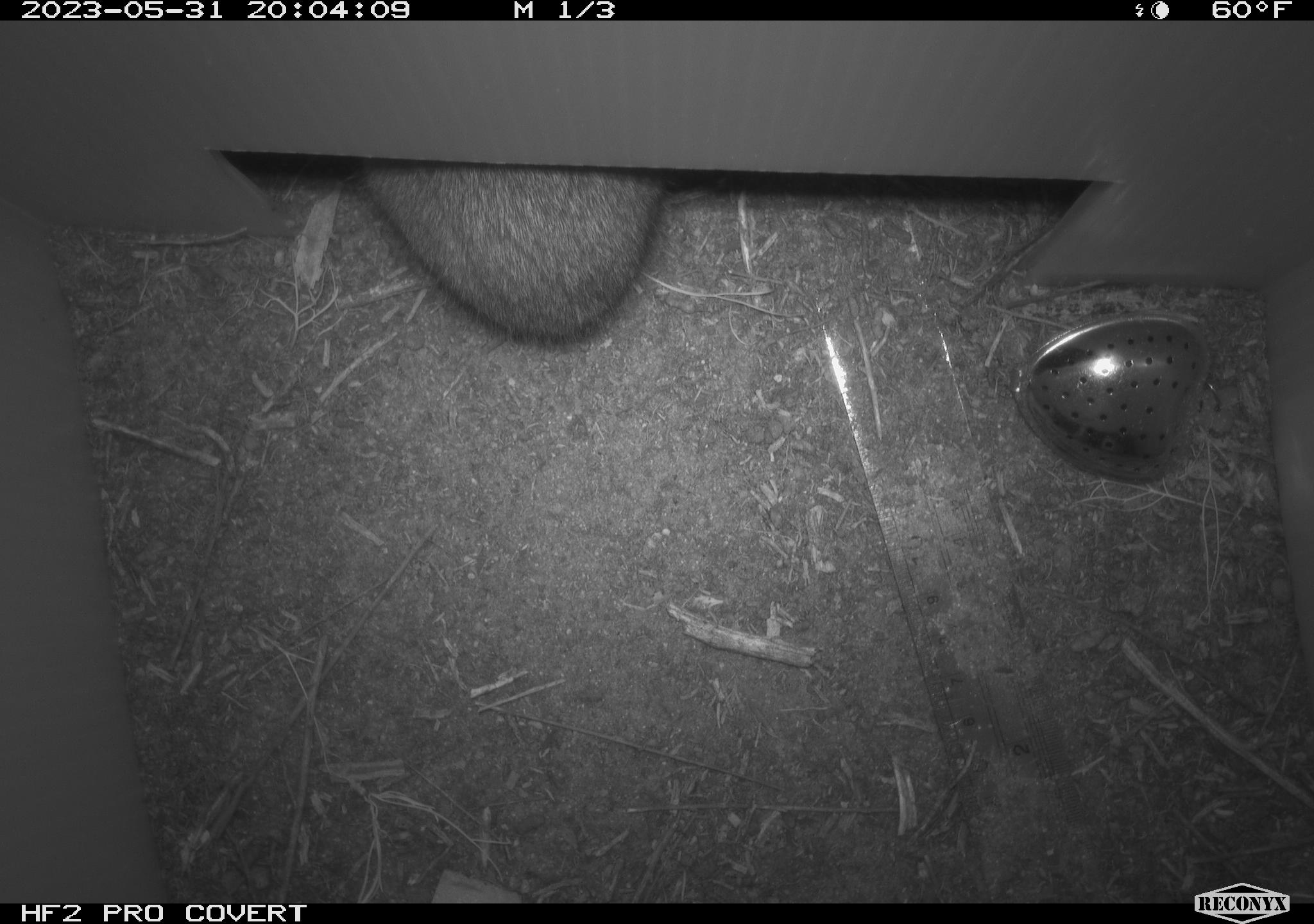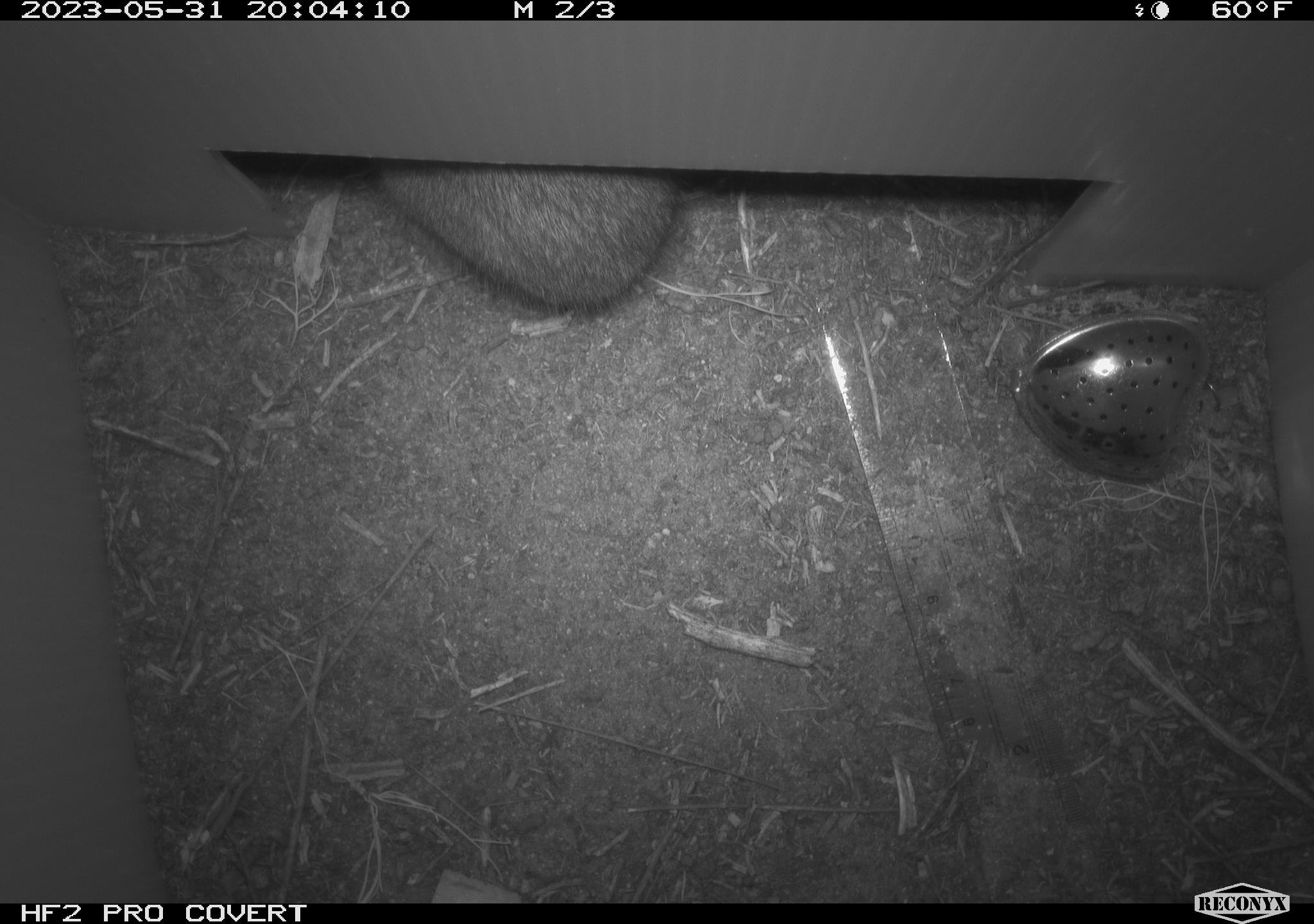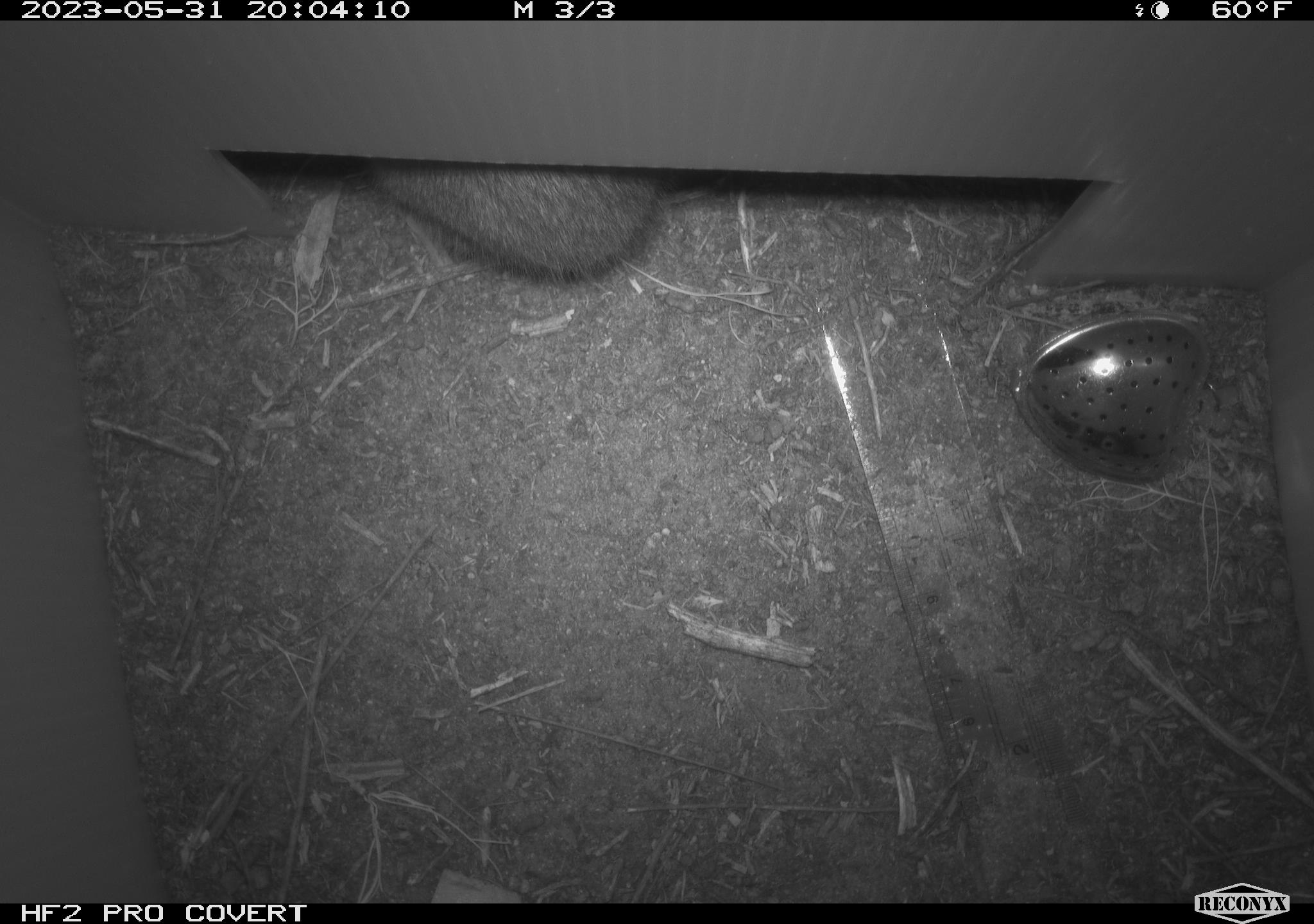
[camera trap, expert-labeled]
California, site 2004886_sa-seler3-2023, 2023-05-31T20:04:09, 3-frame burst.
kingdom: Animalia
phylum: Chordata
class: Mammalia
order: Lagomorpha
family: Leporidae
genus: Sylvilagus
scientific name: Sylvilagus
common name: cottontail rabbits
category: sylvilagus species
Sylvilagus species (cottontail rabbits) (Sylvilagus).